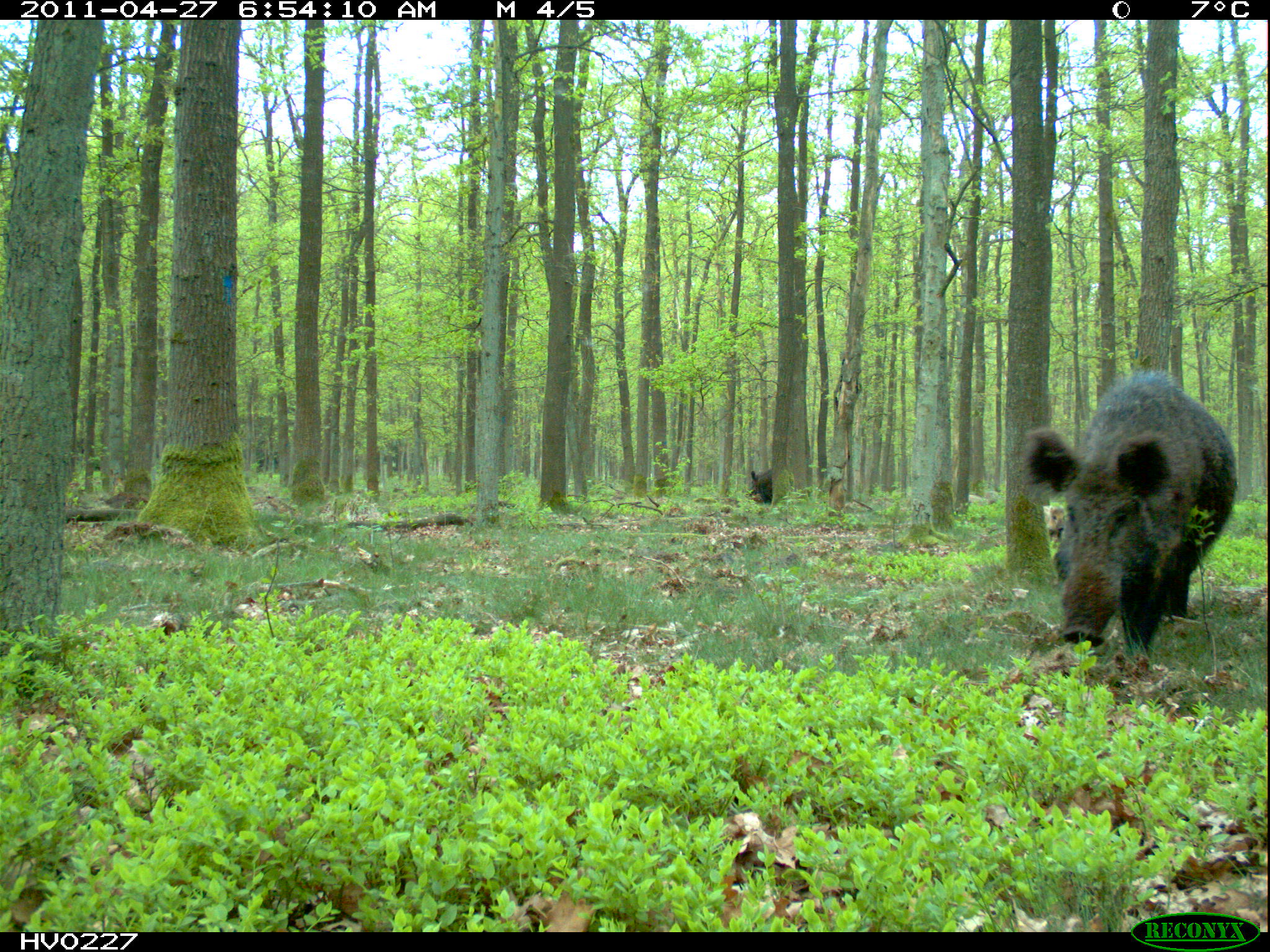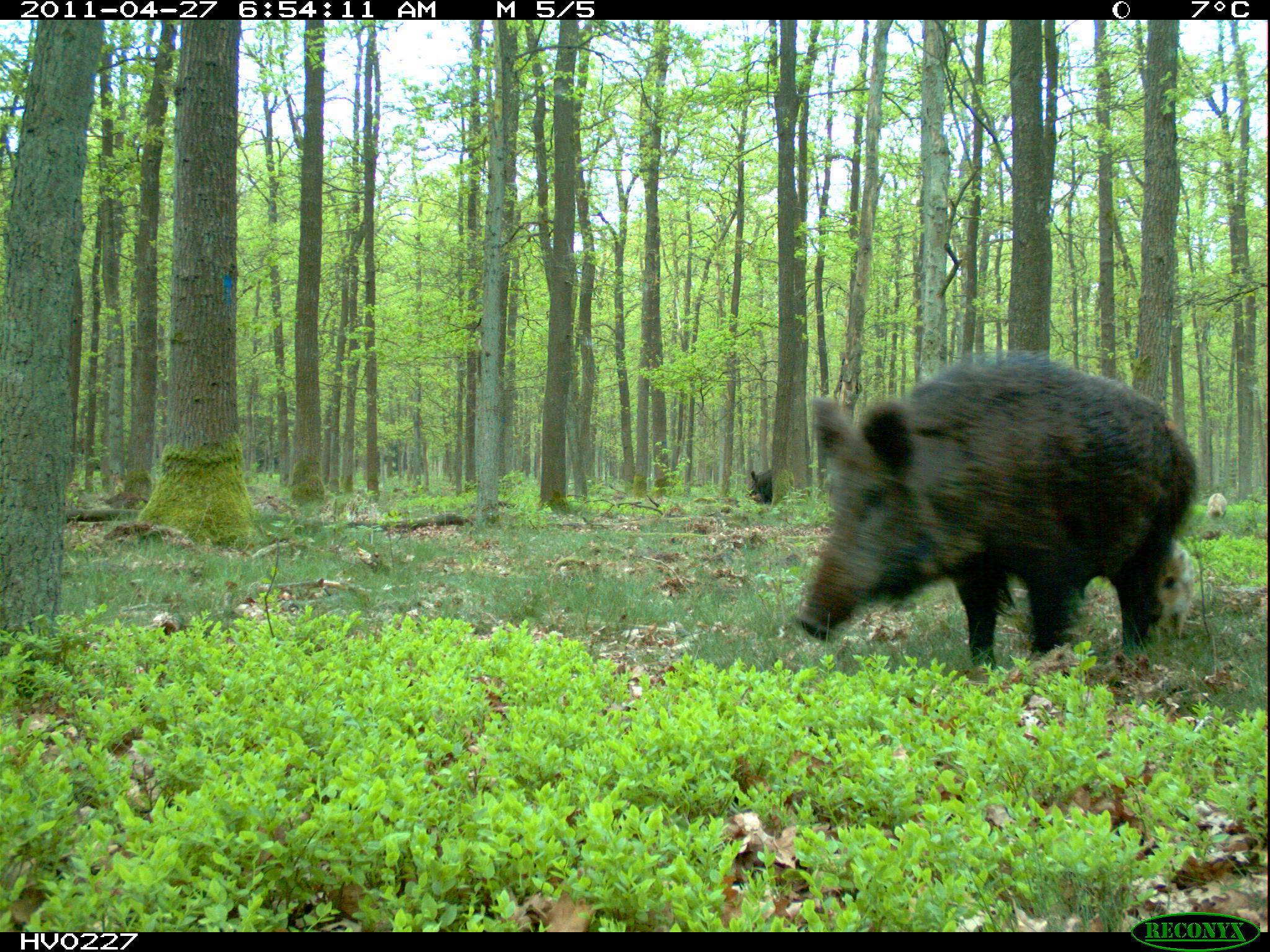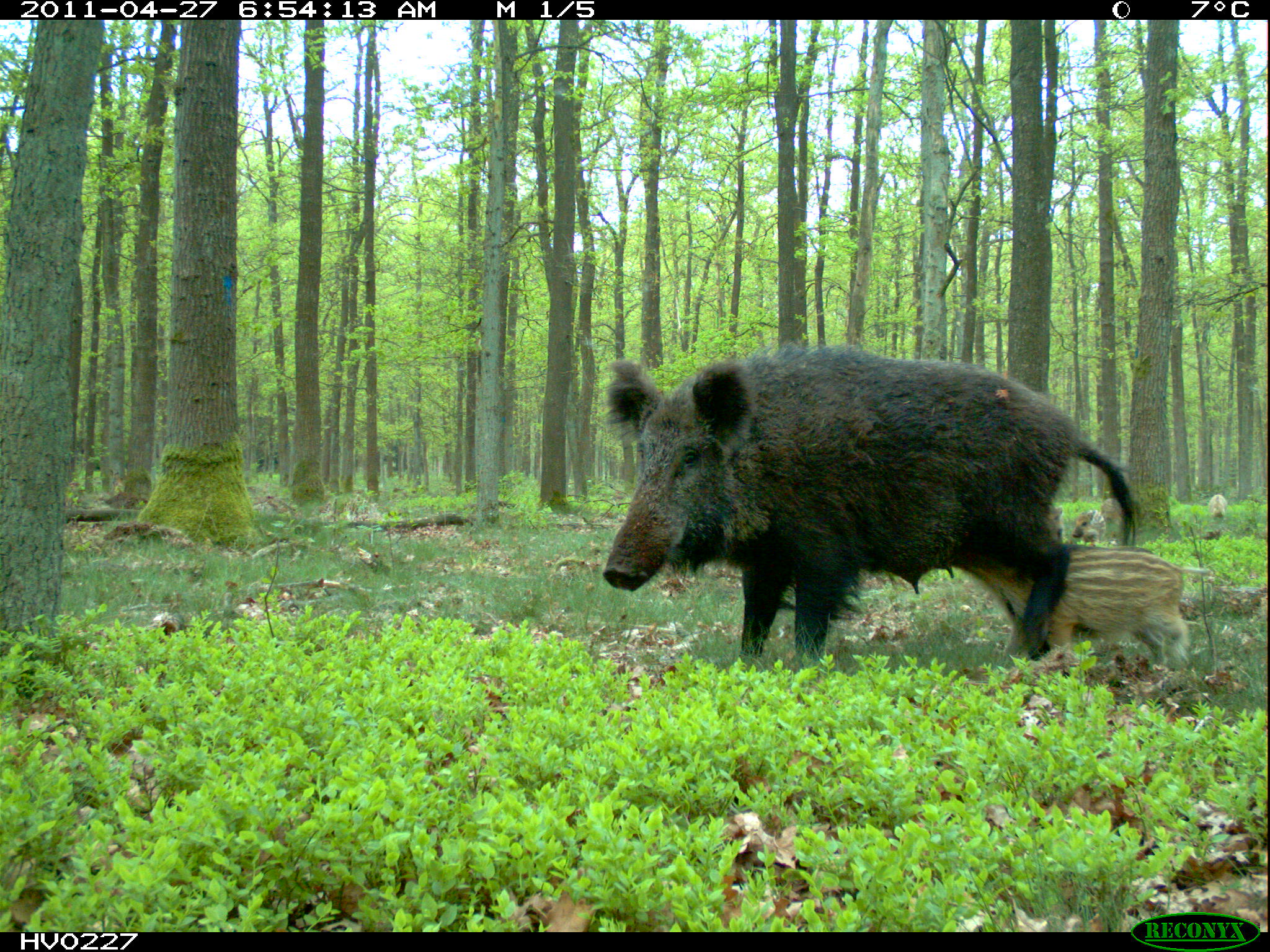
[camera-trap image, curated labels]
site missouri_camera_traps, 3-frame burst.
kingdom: Animalia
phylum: Chordata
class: Mammalia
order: Artiodactyla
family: Suidae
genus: Sus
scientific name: Sus scrofa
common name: wild boar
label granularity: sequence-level